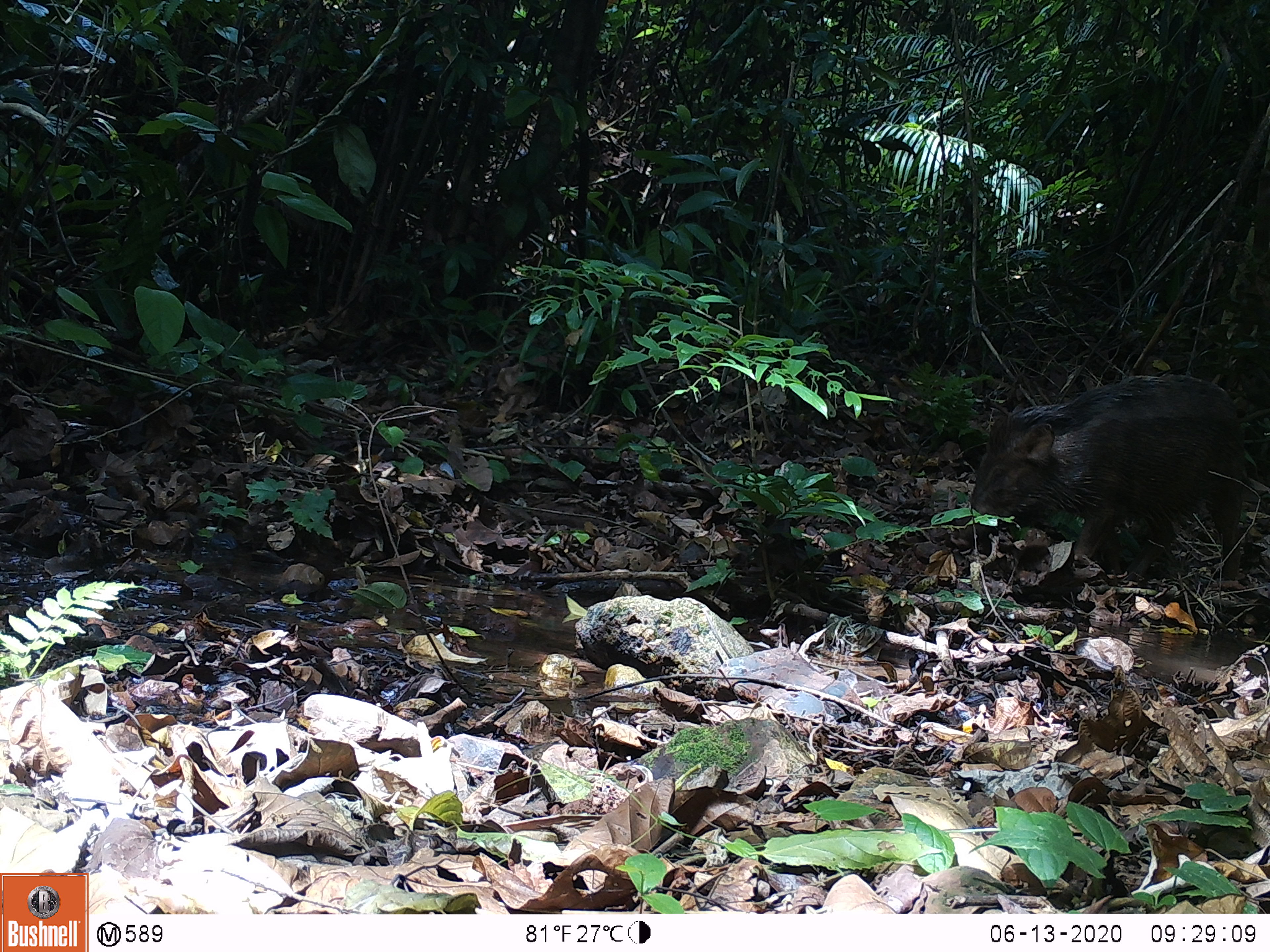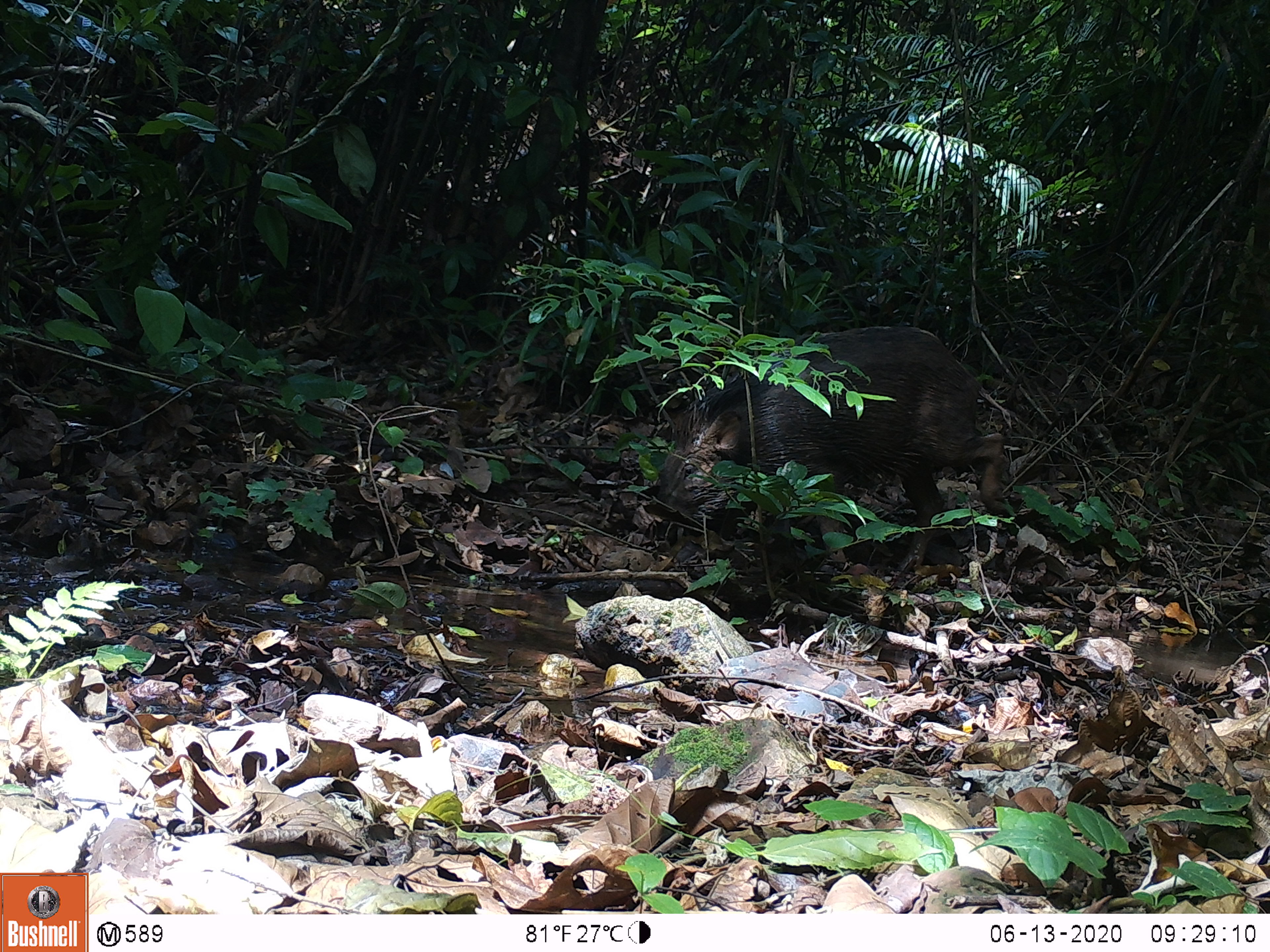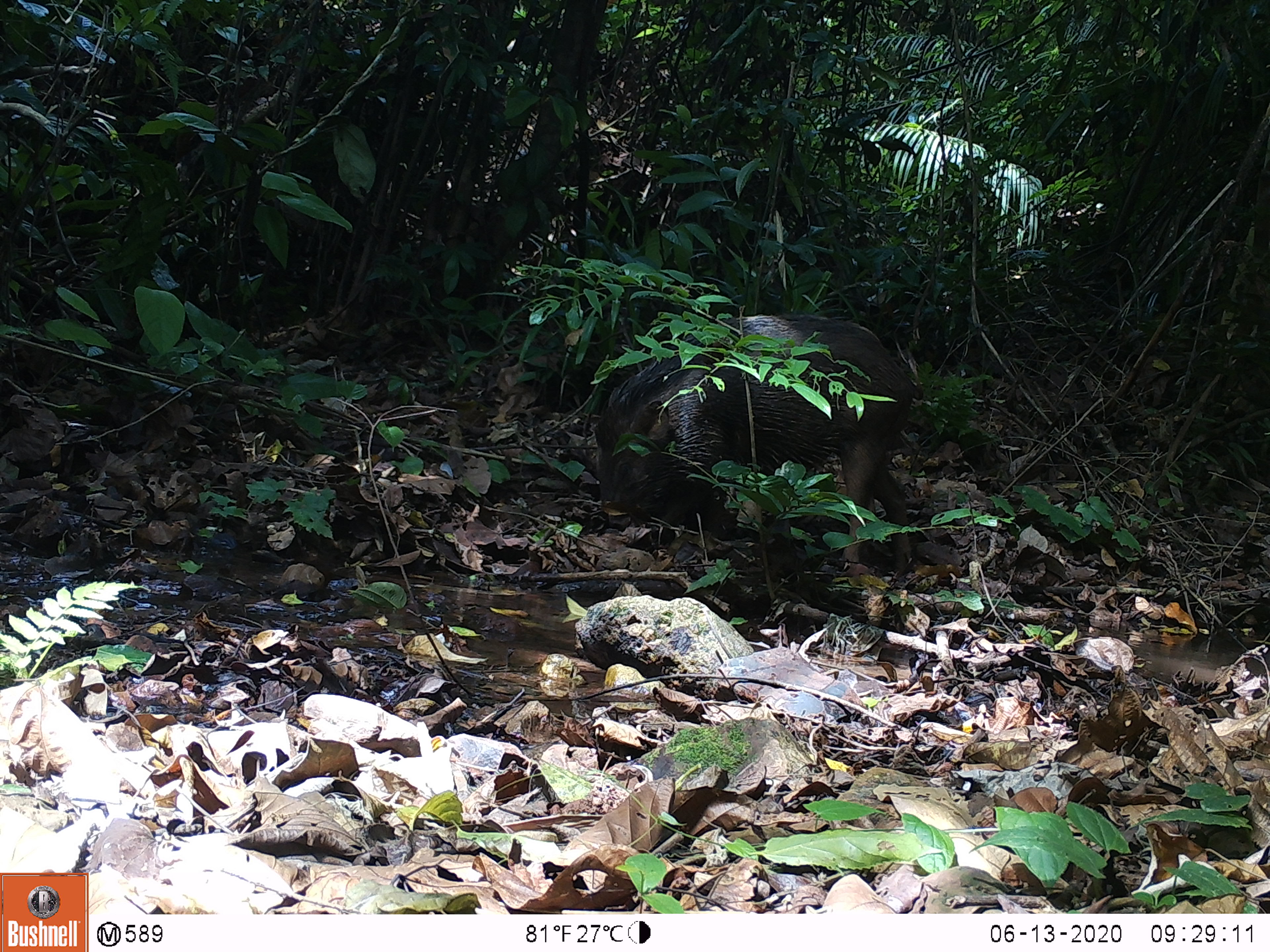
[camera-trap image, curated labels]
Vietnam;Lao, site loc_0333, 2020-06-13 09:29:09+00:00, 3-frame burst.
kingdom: Animalia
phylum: Chordata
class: Mammalia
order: Artiodactyla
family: Suidae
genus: Sus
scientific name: Sus scrofa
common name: eurasian wild pig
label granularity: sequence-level